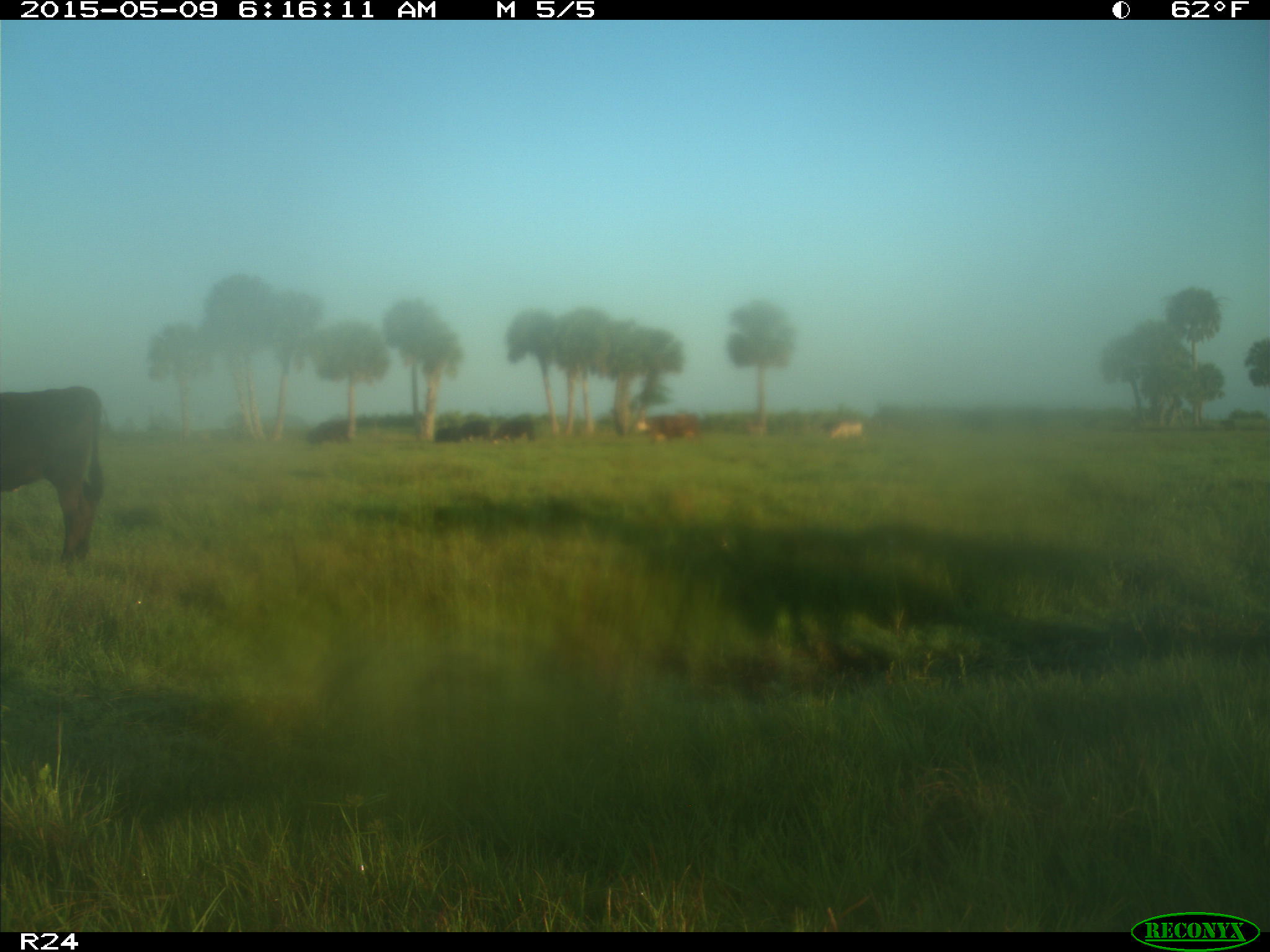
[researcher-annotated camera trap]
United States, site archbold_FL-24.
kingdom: Animalia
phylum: Chordata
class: Mammalia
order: Artiodactyla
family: Bovidae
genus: Bos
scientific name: Bos taurus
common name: domestic cow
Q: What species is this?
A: Bos taurus (domestic cow).